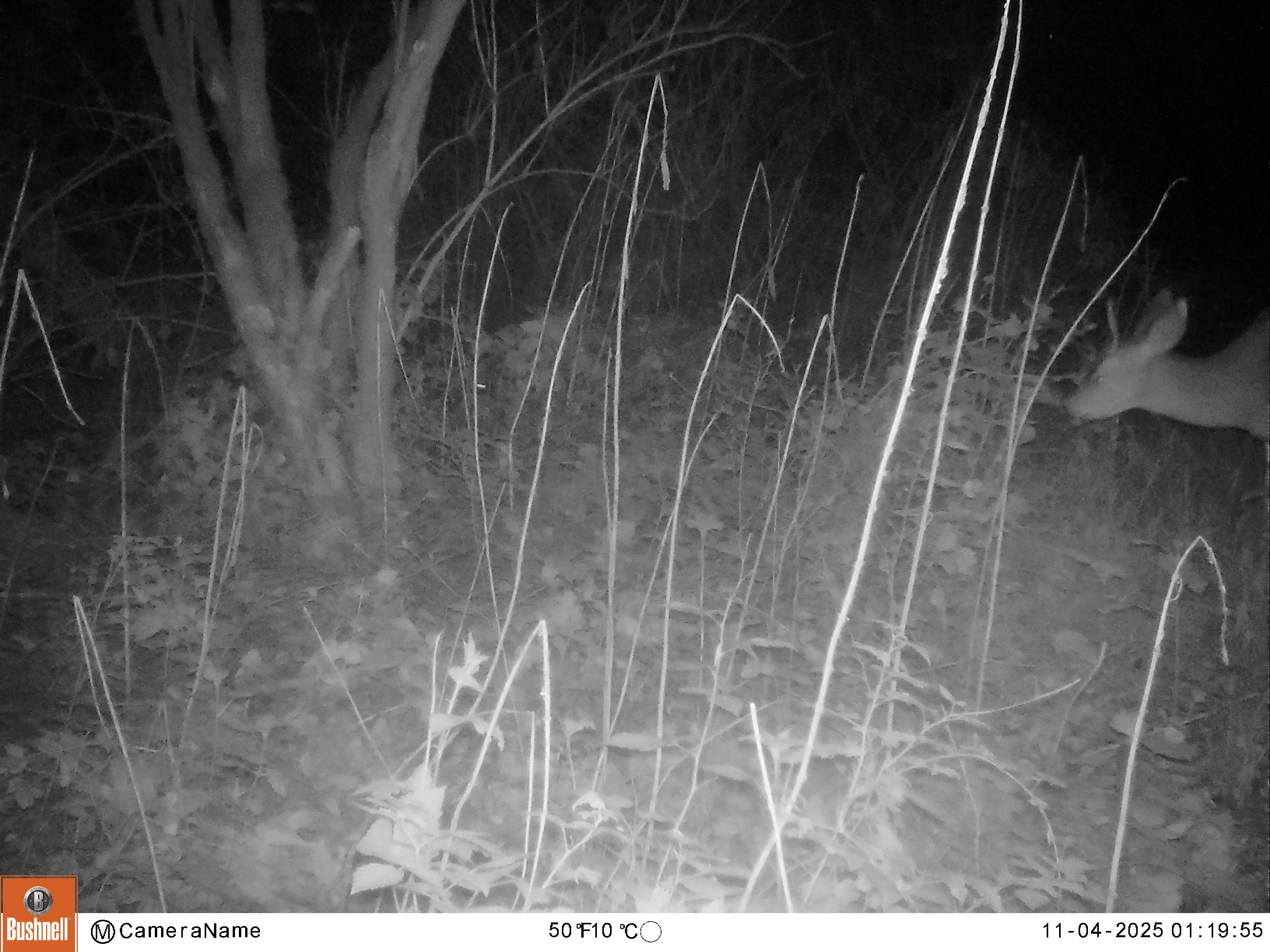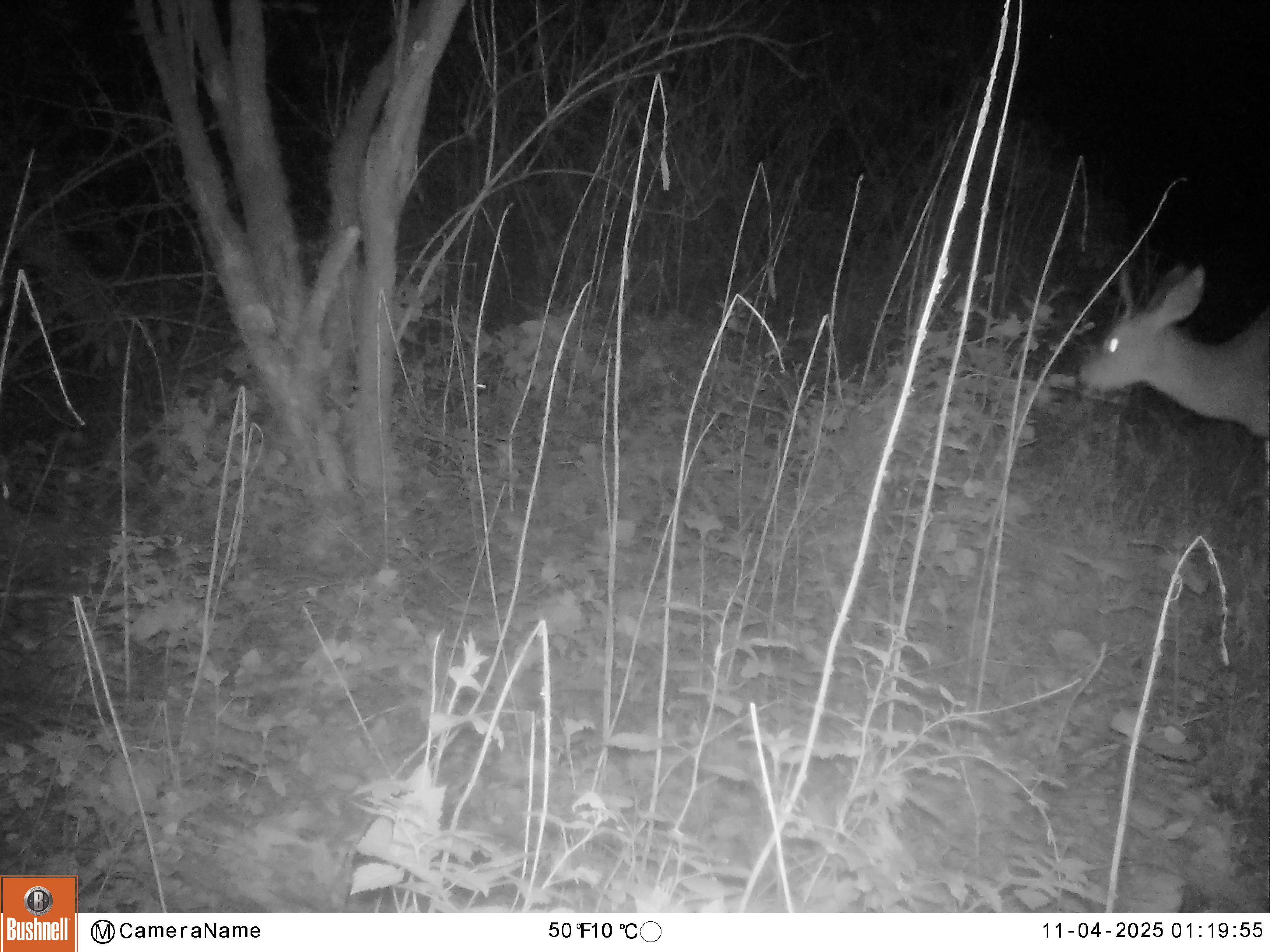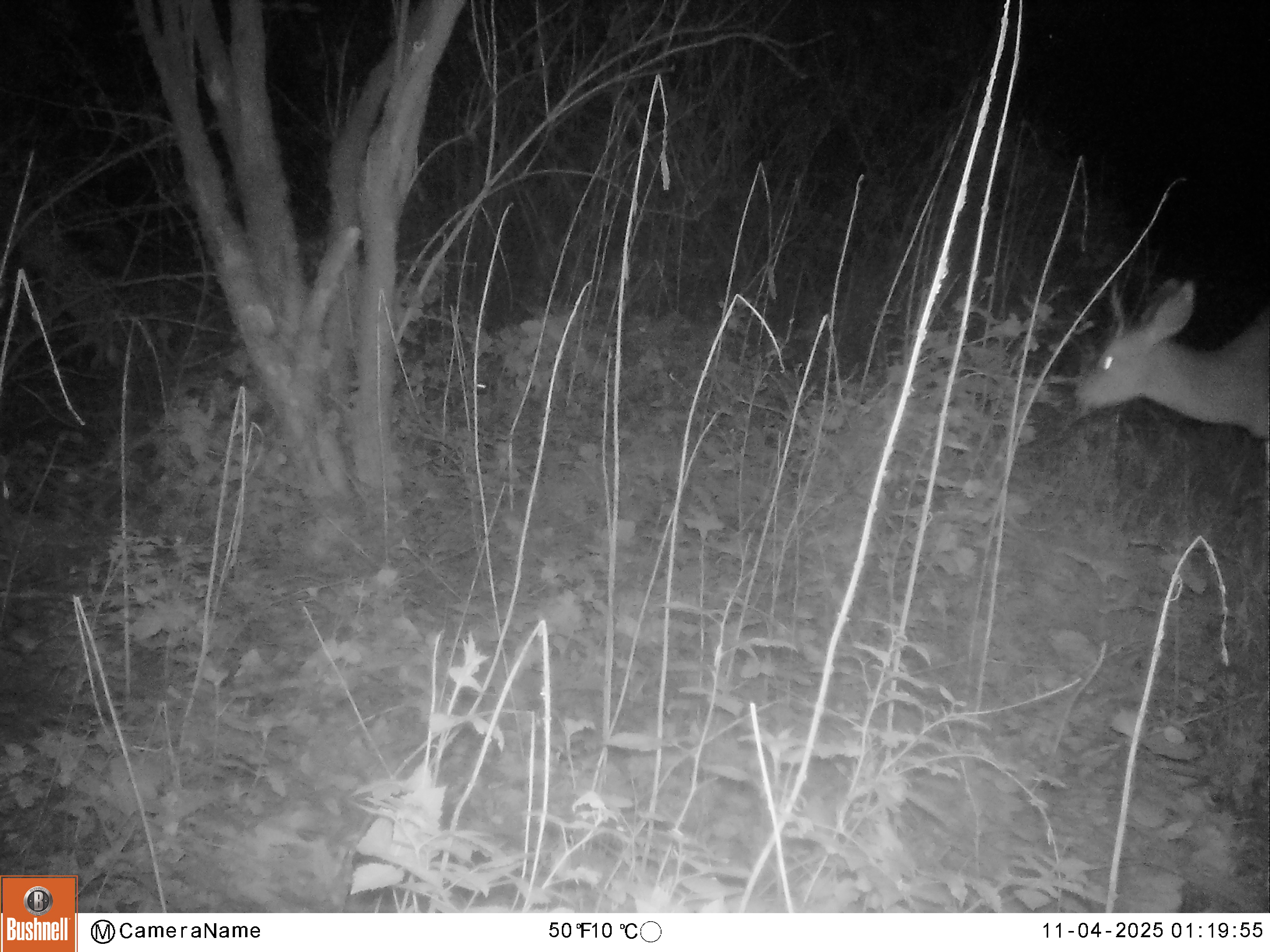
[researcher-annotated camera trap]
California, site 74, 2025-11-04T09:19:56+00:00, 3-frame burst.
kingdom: Animalia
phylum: Chordata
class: Mammalia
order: Artiodactyla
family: Cervidae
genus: Odocoileus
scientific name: Odocoileus hemionus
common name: mule deer